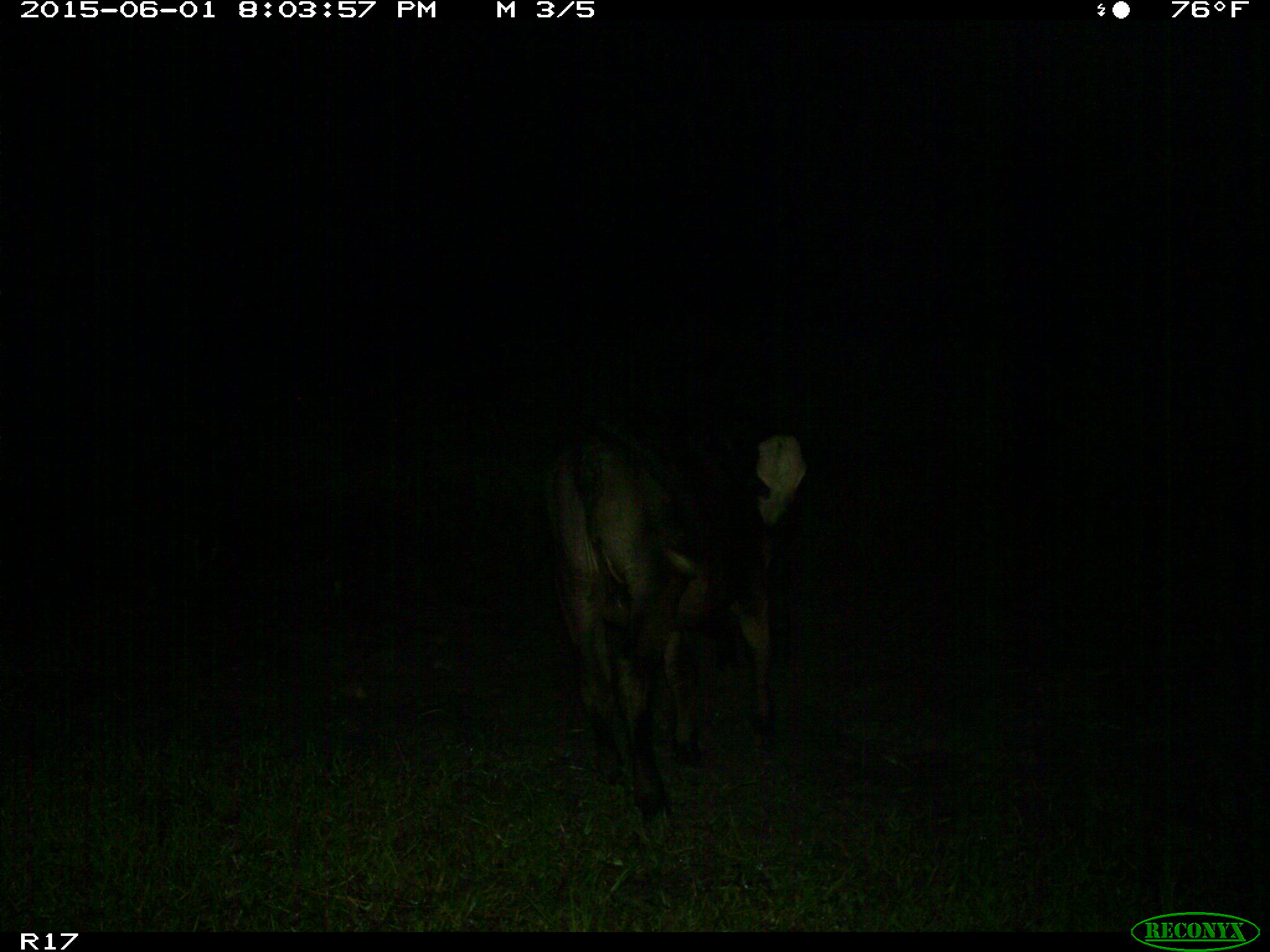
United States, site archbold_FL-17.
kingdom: Animalia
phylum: Chordata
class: Mammalia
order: Artiodactyla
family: Bovidae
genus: Bos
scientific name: Bos taurus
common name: domestic cow